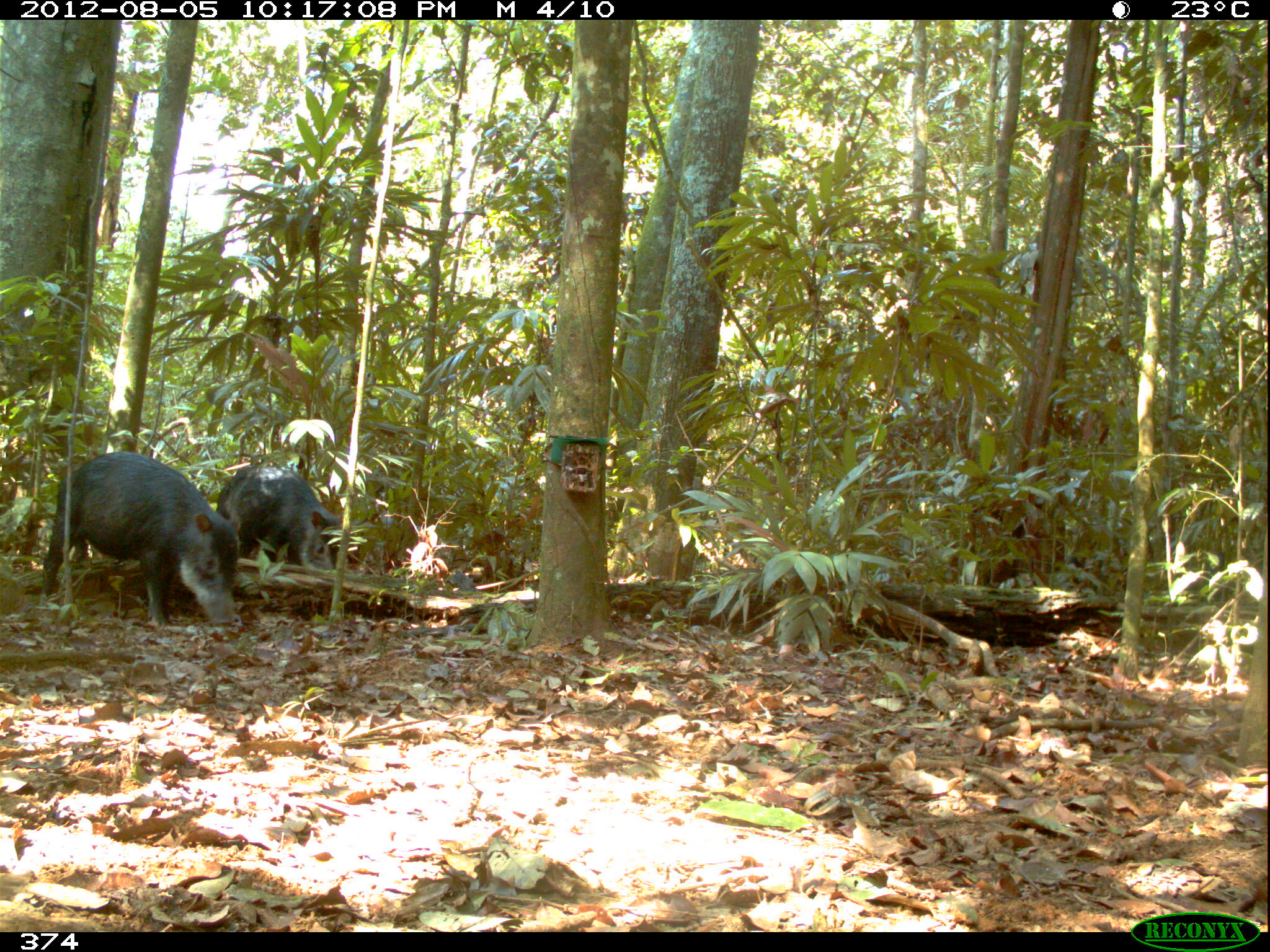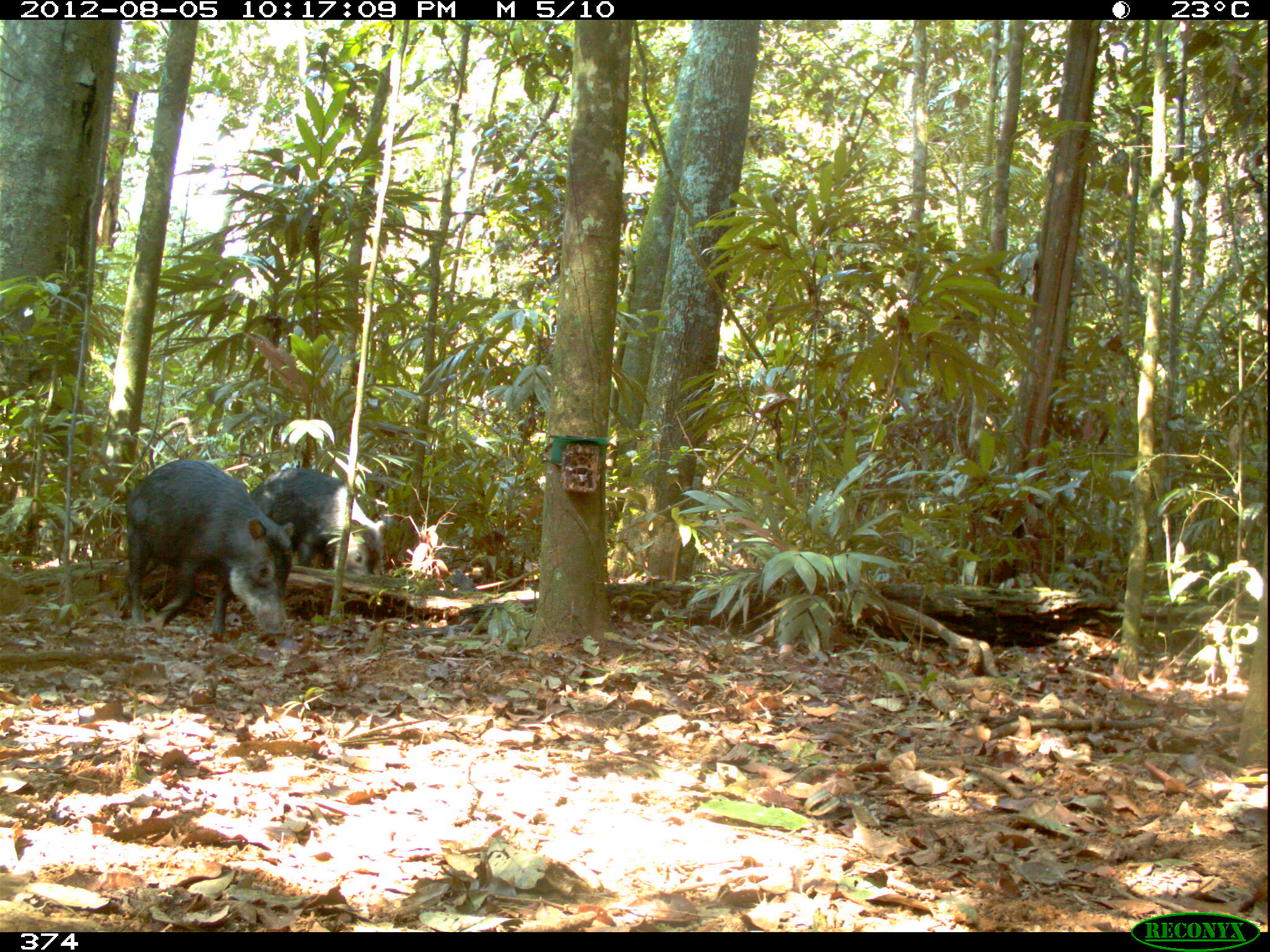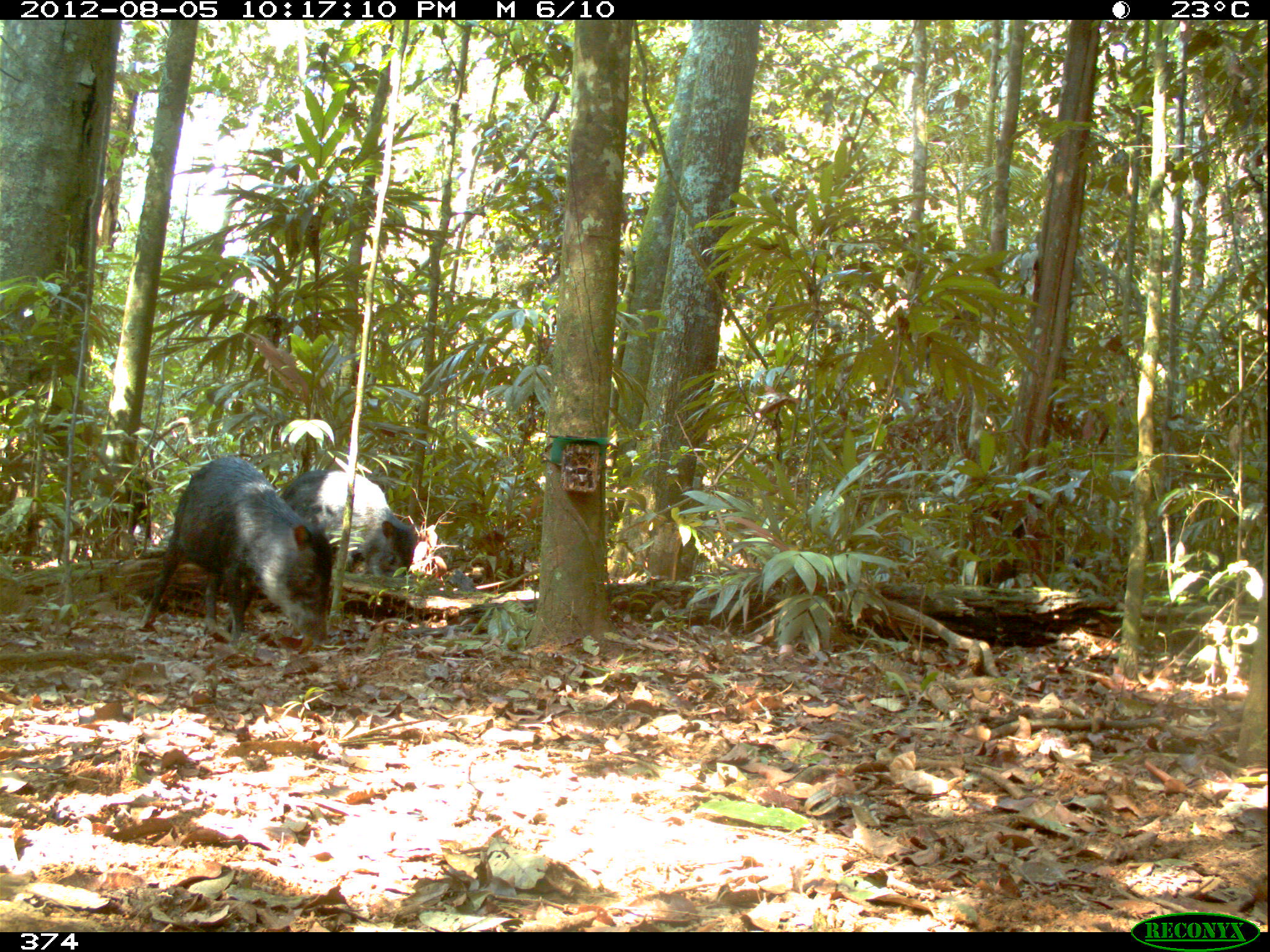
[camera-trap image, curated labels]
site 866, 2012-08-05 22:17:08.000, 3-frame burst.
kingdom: Animalia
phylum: Chordata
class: Mammalia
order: Artiodactyla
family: Tayassuidae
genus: Tayassu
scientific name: Tayassu pecari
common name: white-lipped peccary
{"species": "Tayassu pecari (white-lipped peccary)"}